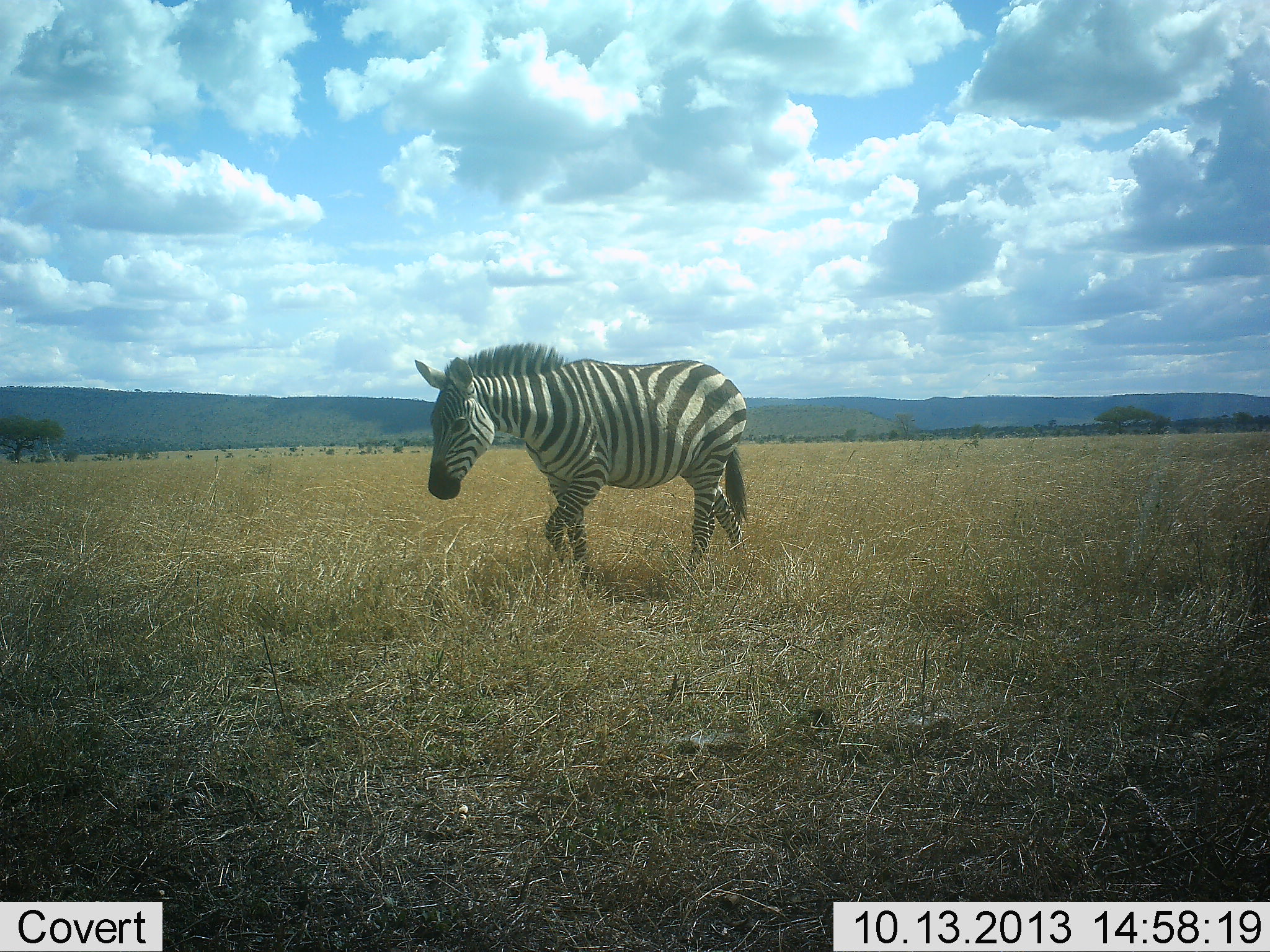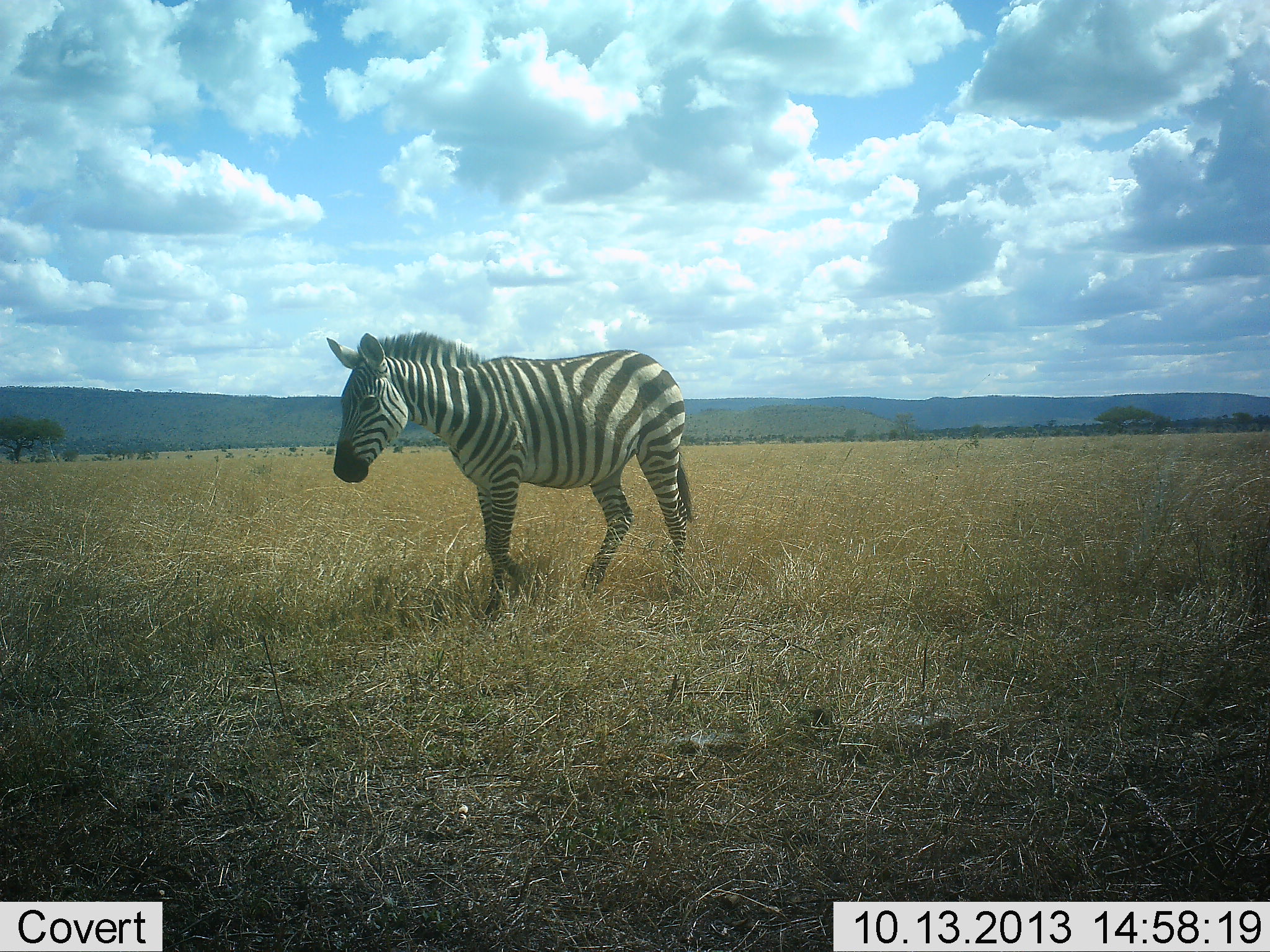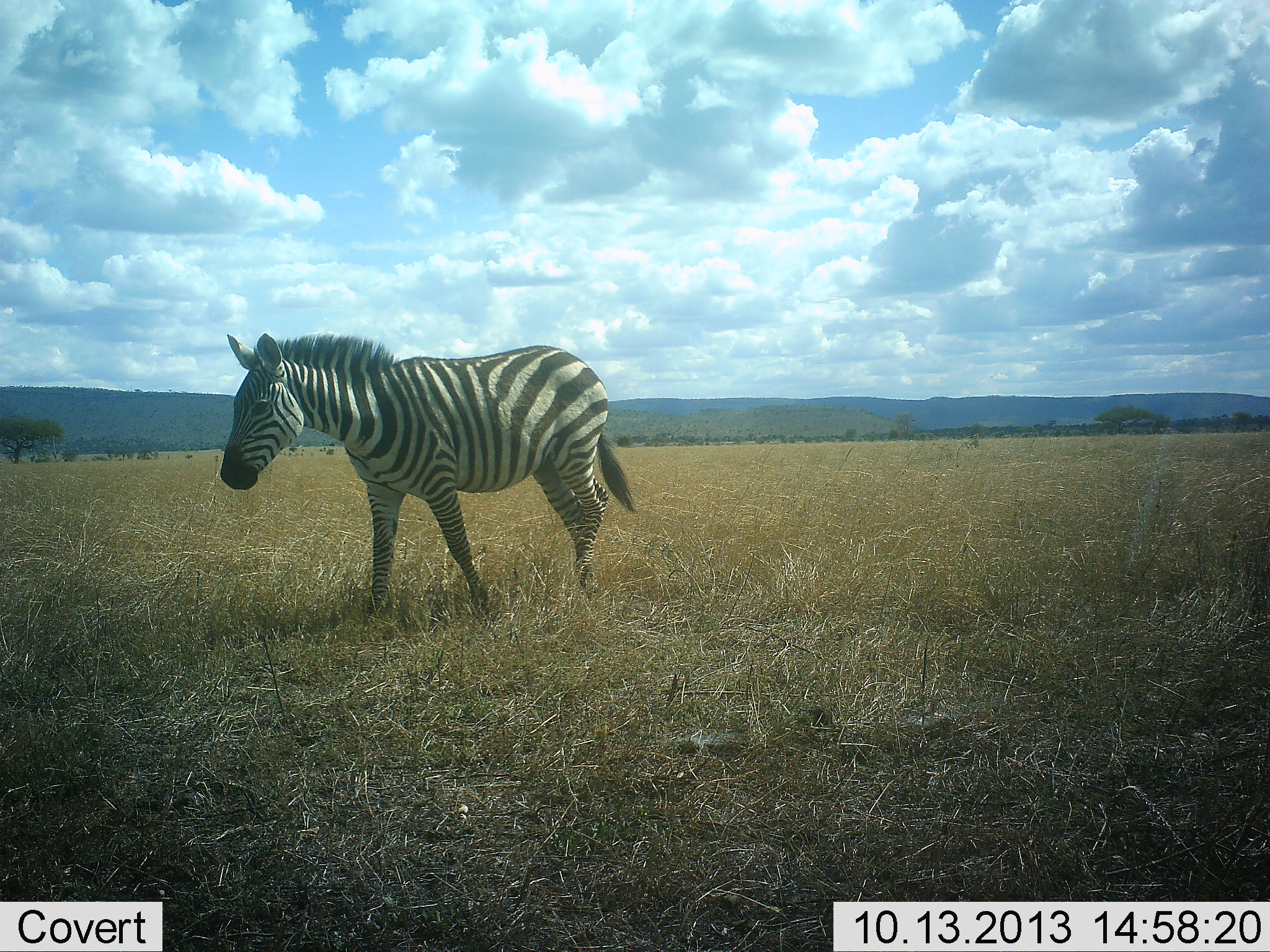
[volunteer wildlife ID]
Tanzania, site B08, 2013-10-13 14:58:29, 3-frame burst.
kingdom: Animalia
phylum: Chordata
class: Mammalia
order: Perissodactyla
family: Equidae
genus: Equus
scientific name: Equus quagga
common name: plains zebra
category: zebra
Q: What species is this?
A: Zebra (plains zebra) (Equus quagga).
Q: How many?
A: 1.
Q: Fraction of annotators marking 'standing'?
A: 3%.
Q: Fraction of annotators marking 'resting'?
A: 0%.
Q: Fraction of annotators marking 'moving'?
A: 97%.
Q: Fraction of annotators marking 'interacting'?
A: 0%.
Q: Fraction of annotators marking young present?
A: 0%.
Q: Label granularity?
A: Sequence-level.